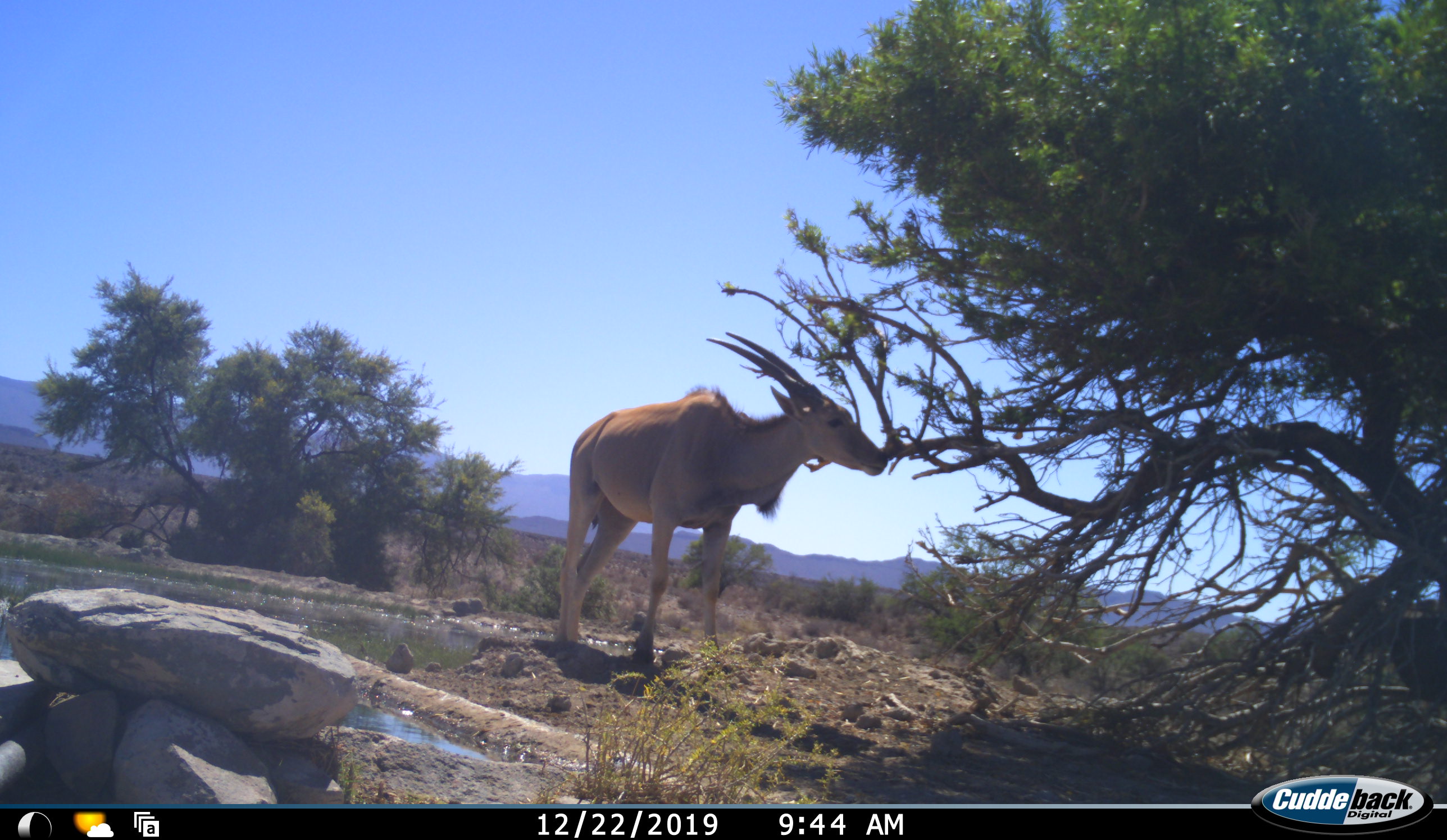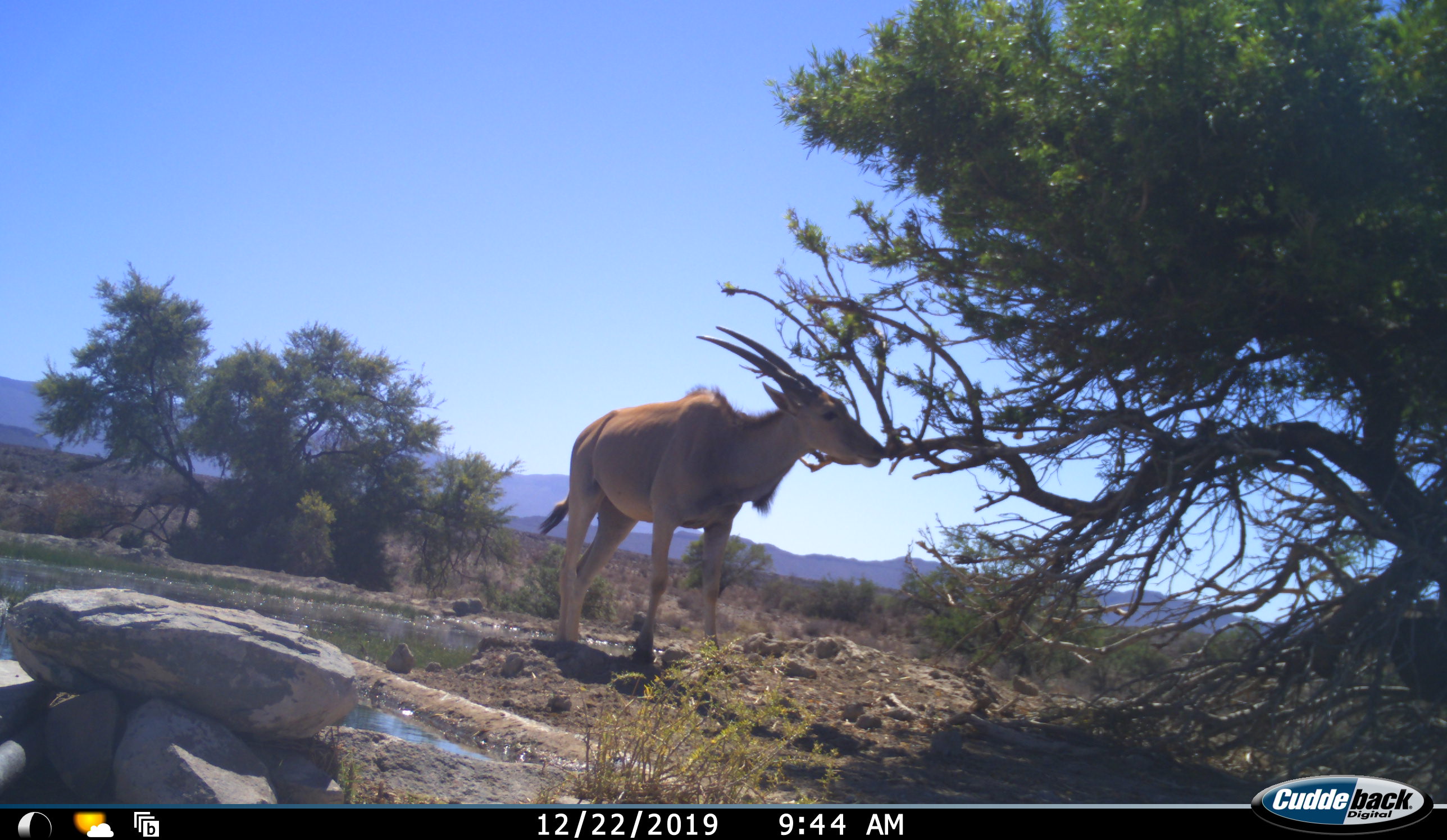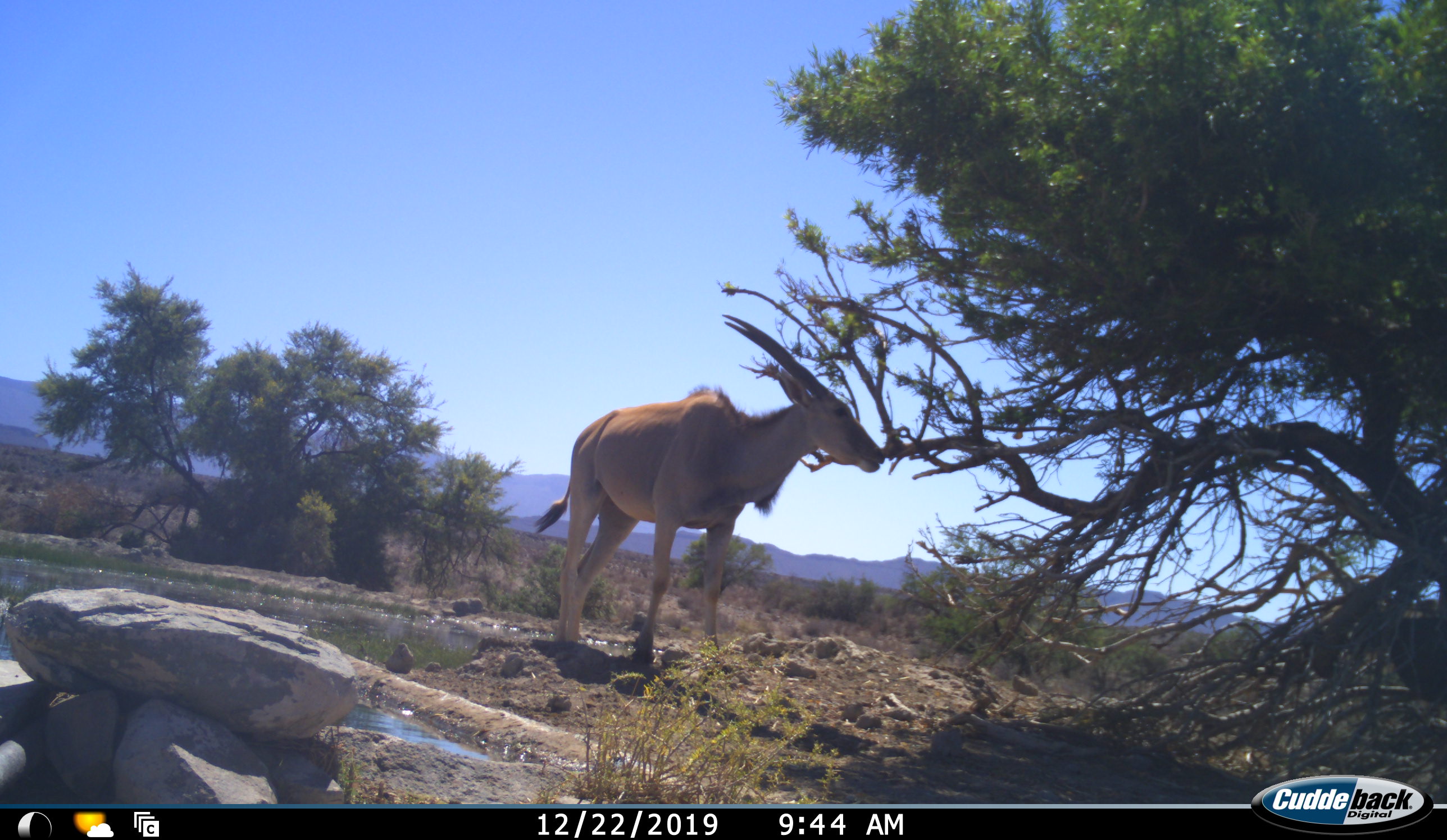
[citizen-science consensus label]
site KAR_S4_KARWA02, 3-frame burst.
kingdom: Animalia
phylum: Chordata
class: Mammalia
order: Artiodactyla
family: Bovidae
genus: Tragelaphus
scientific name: Tragelaphus oryx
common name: eland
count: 1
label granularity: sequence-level